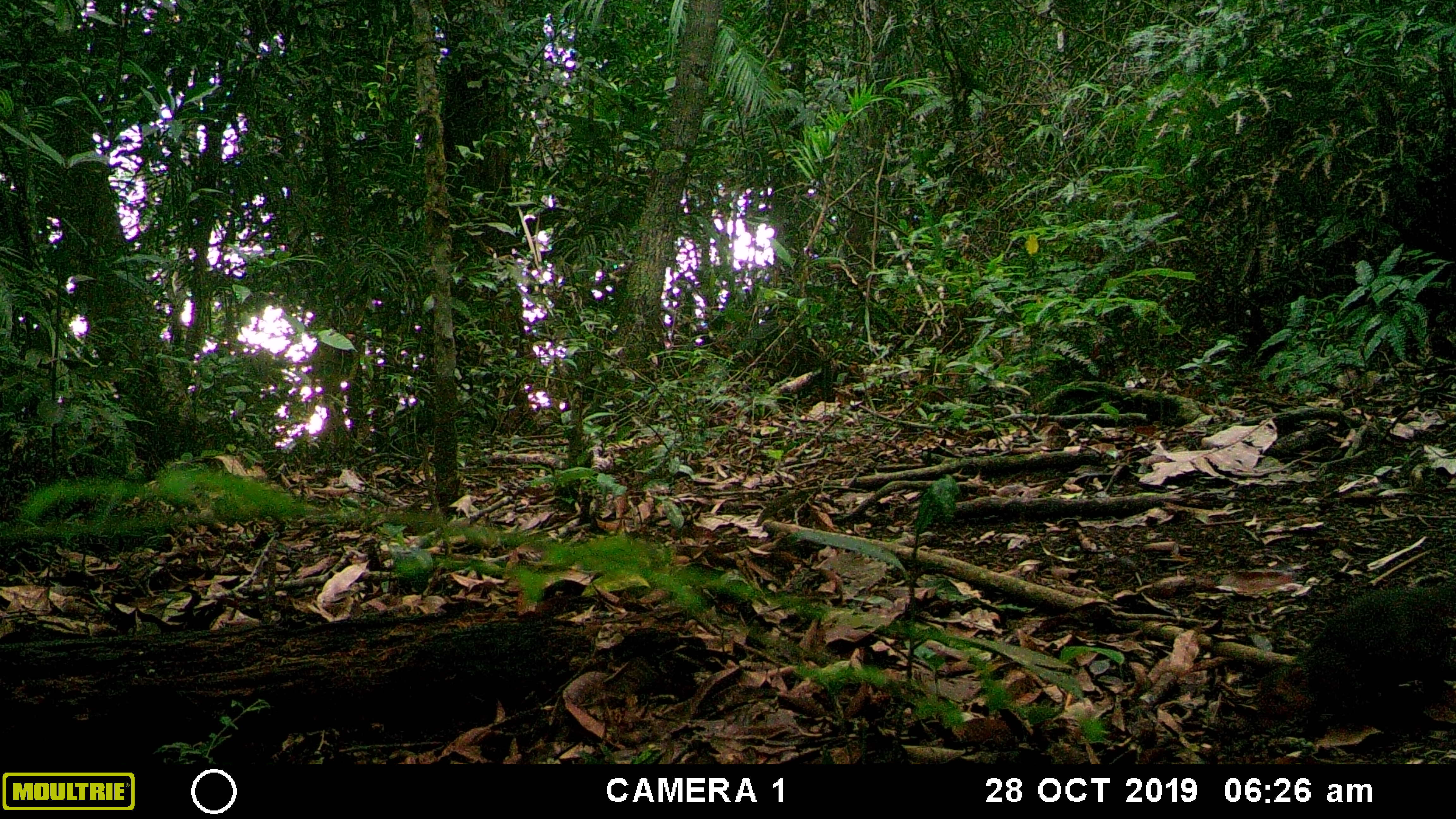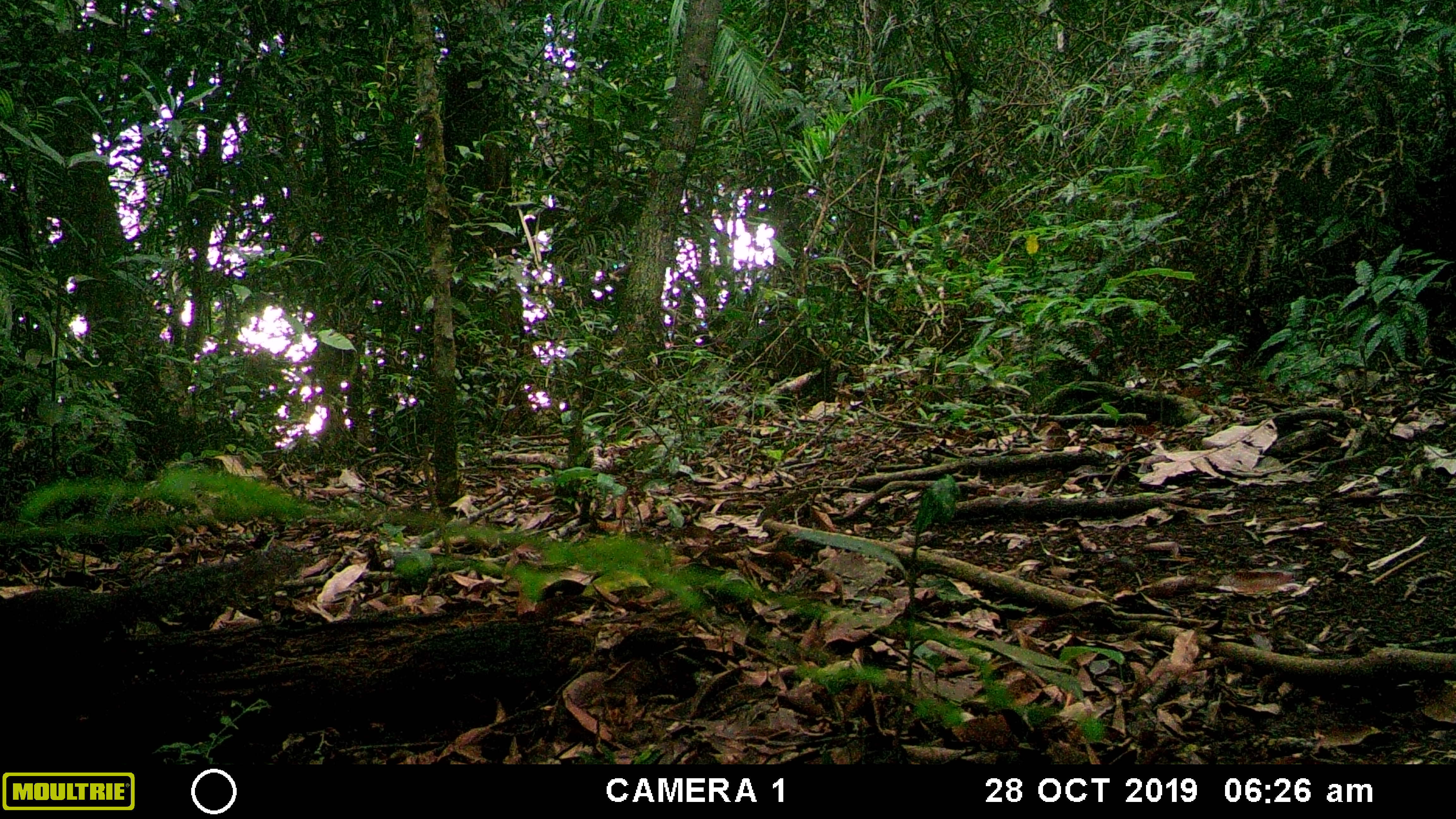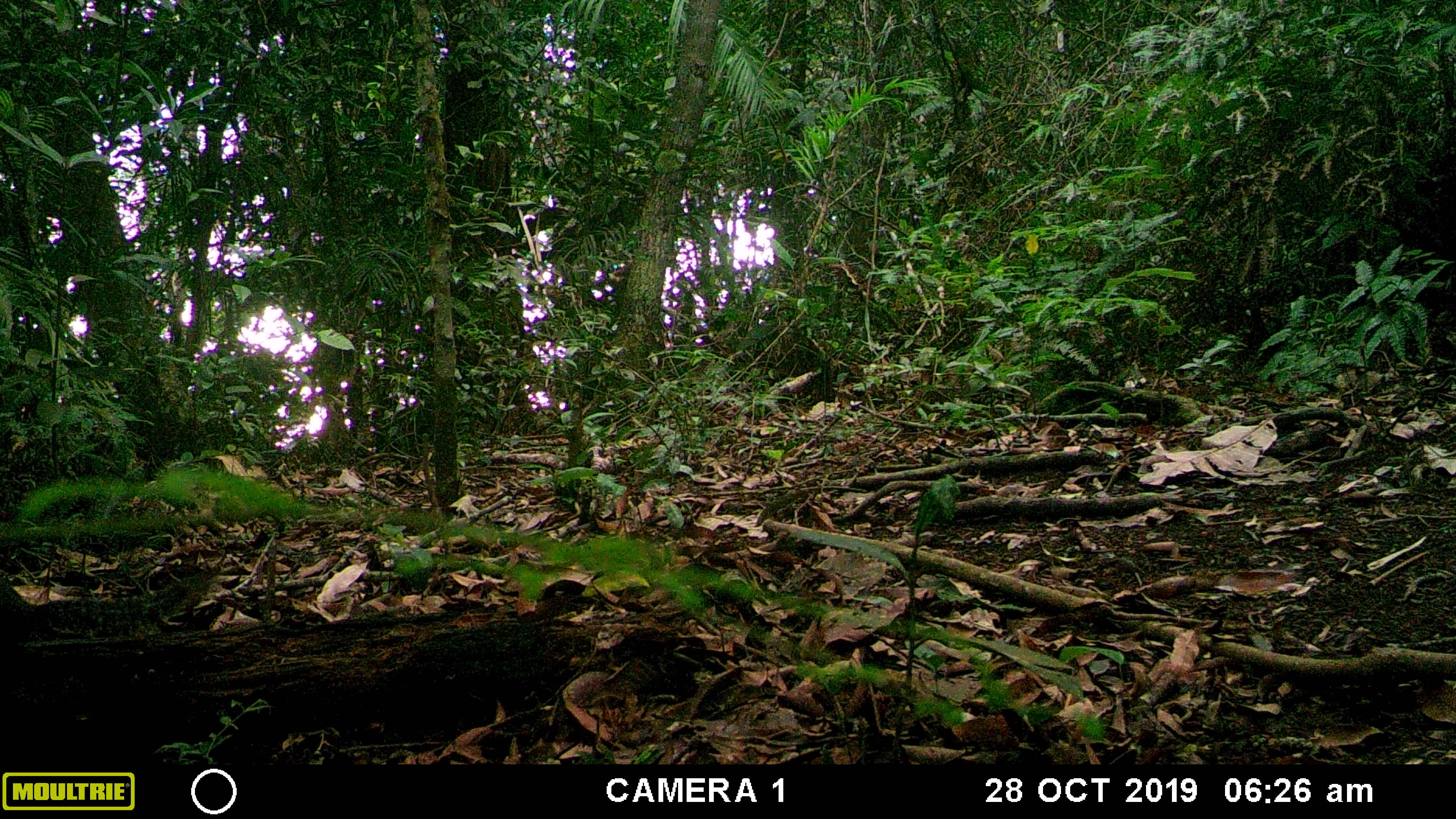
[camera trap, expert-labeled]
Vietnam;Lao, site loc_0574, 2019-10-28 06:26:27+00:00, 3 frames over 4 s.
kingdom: Animalia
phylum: Chordata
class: Mammalia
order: Rodentia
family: Sciuridae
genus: Dremomys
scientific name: Dremomys rufigenis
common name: red-cheeked squirrel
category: red cheeked squirrel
Red cheeked squirrel (red-cheeked squirrel) (Dremomys rufigenis). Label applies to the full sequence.